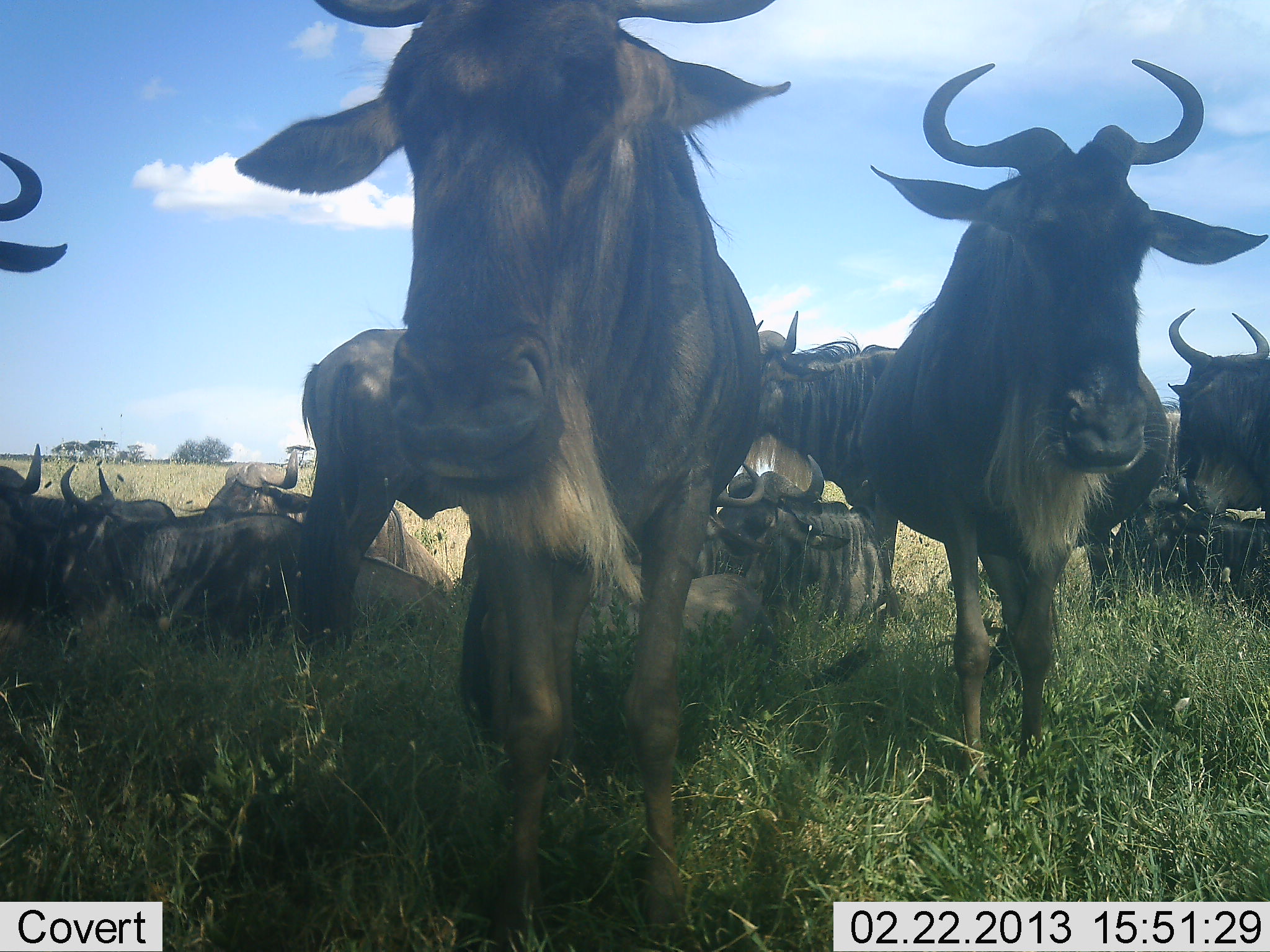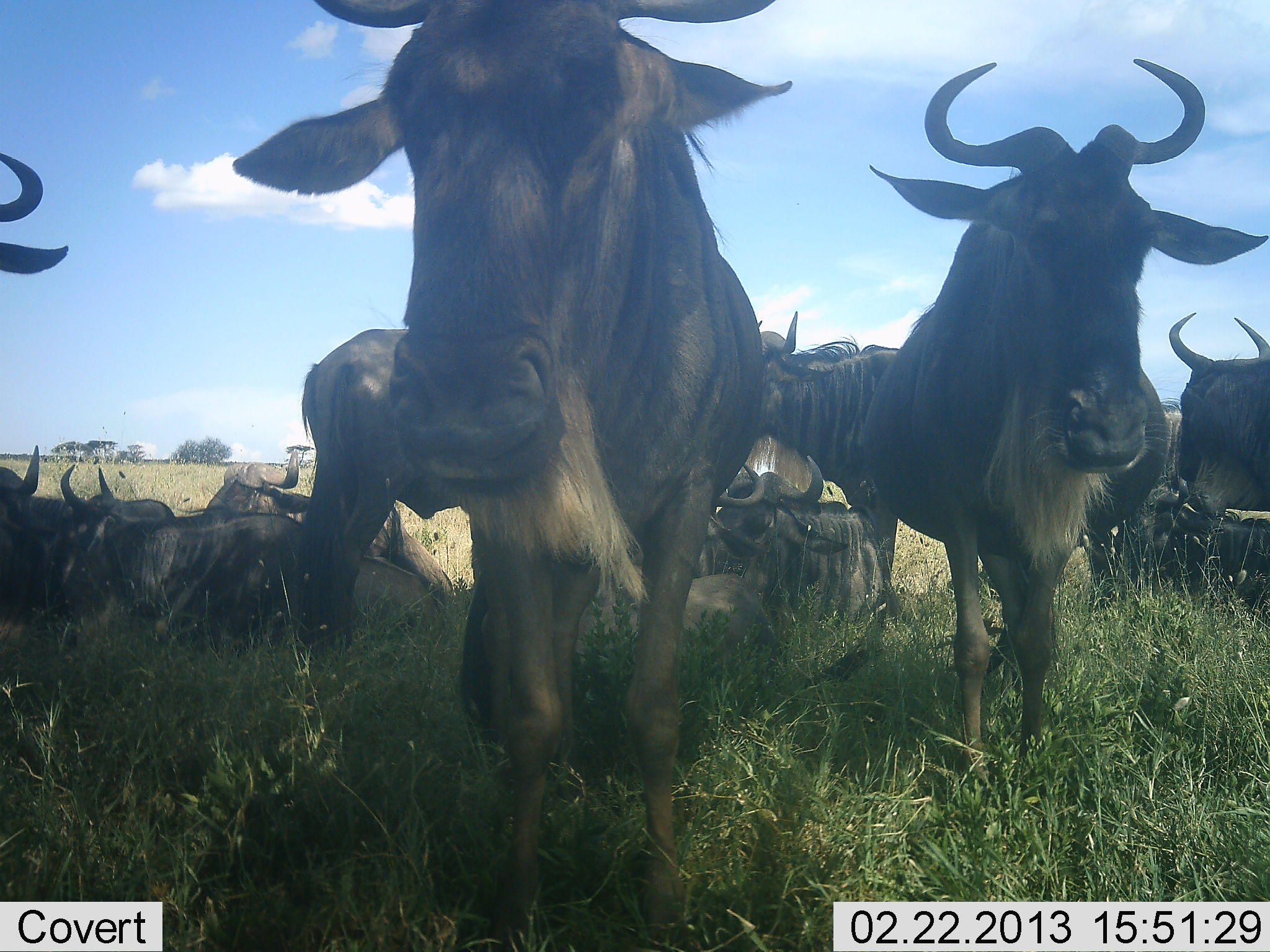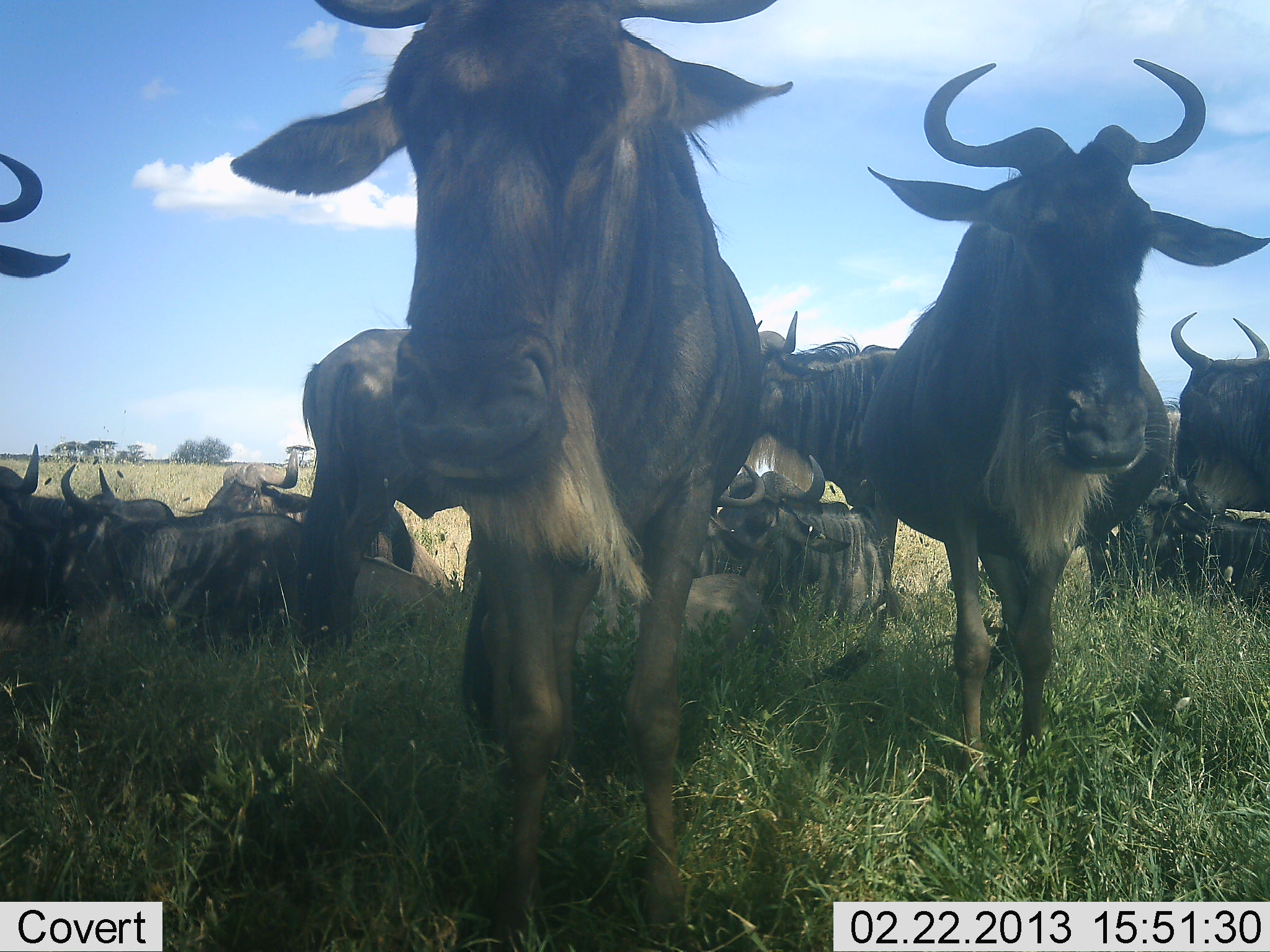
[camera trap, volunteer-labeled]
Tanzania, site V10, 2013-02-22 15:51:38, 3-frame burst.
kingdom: Animalia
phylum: Chordata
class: Mammalia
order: Artiodactyla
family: Bovidae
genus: Connochaetes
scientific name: Connochaetes taurinus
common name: blue wildebeest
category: wildebeest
Wildebeest (blue wildebeest) (Connochaetes taurinus), count 11-50. Behavior (volunteer vote fractions): standing 77%, resting 91%, moving 3%, interacting 3%. Young present (vote fraction): 0%. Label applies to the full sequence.